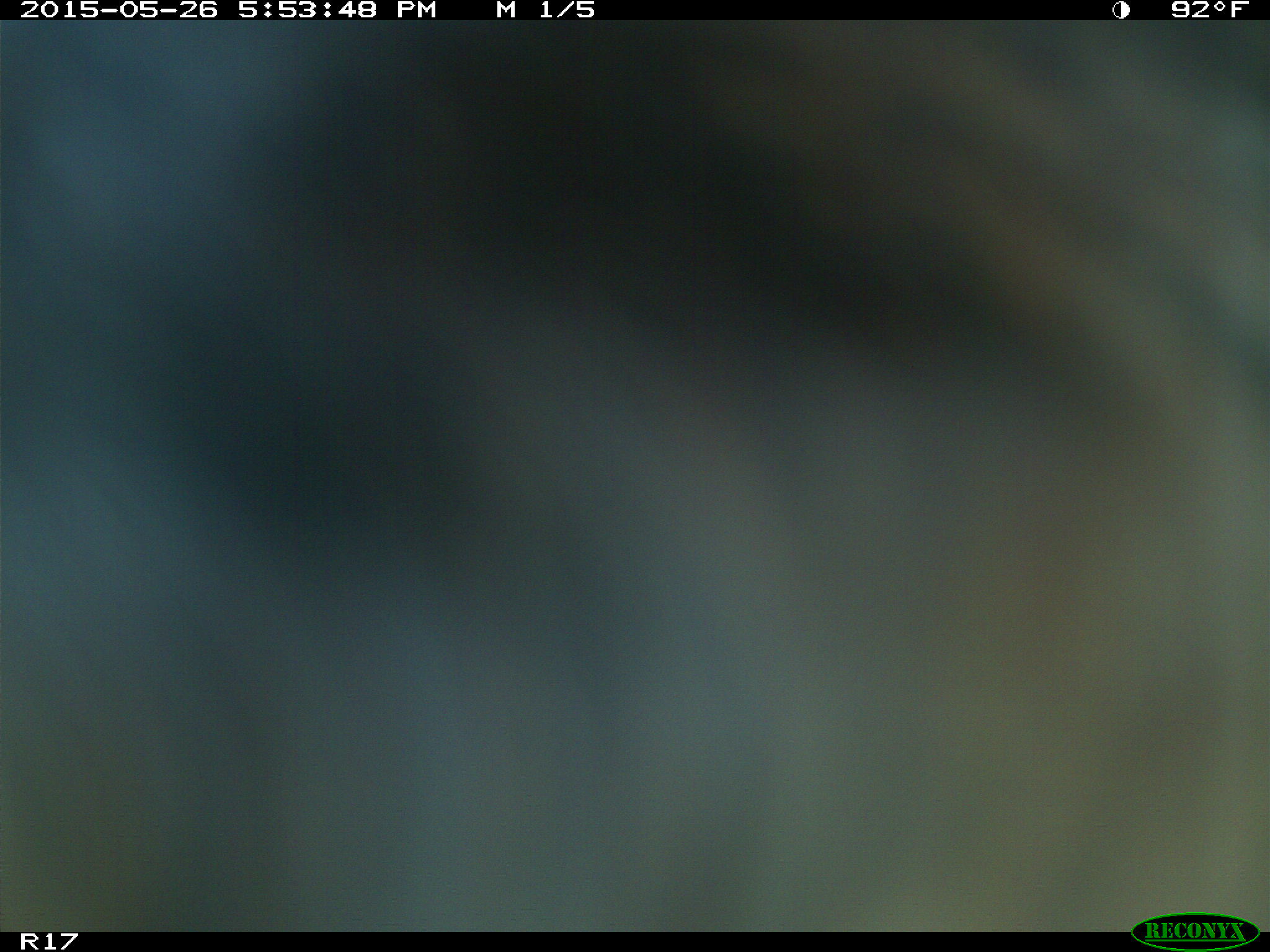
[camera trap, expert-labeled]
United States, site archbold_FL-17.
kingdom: Animalia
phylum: Chordata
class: Mammalia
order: Artiodactyla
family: Bovidae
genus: Bos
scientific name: Bos taurus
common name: domestic cow